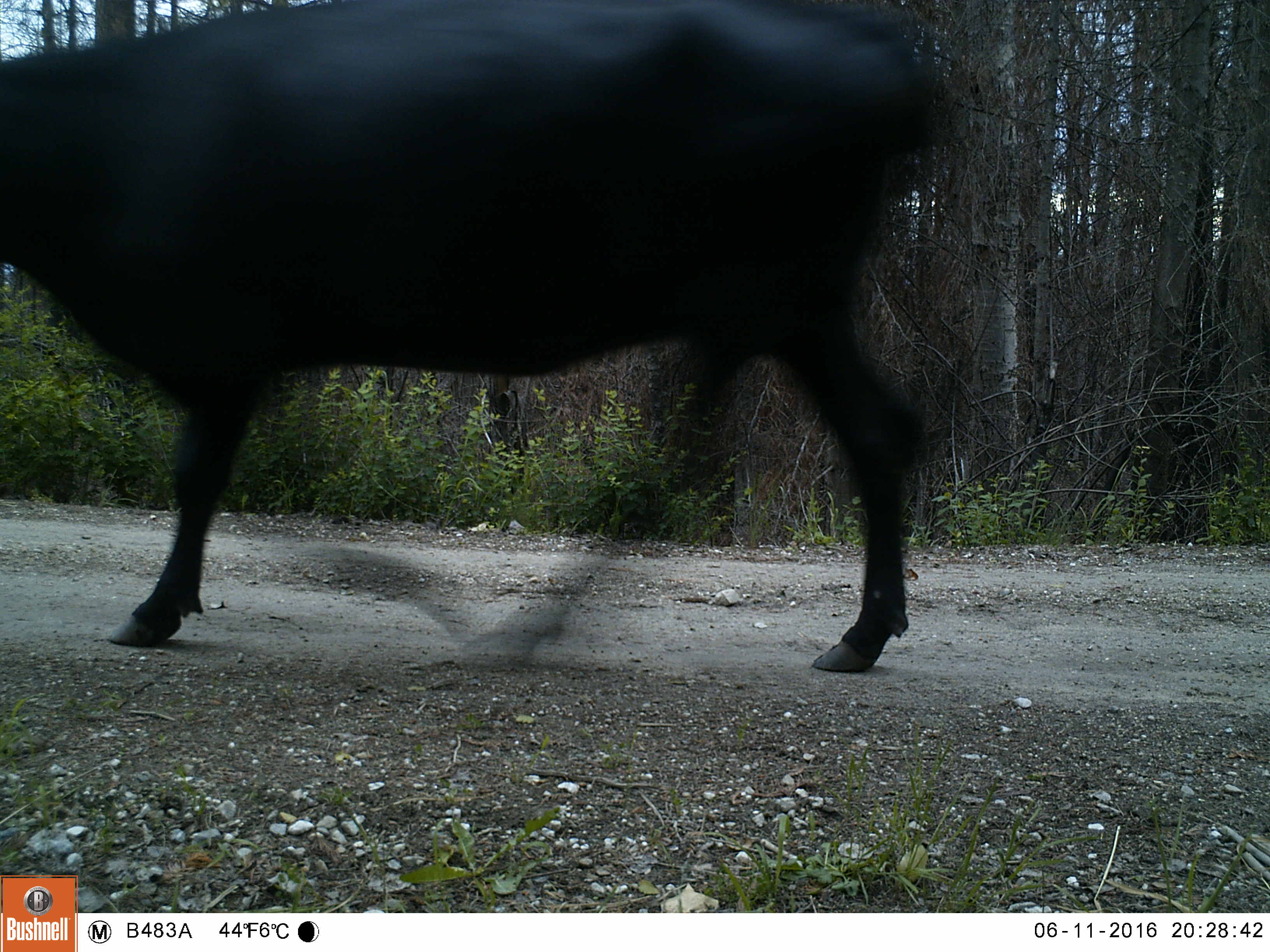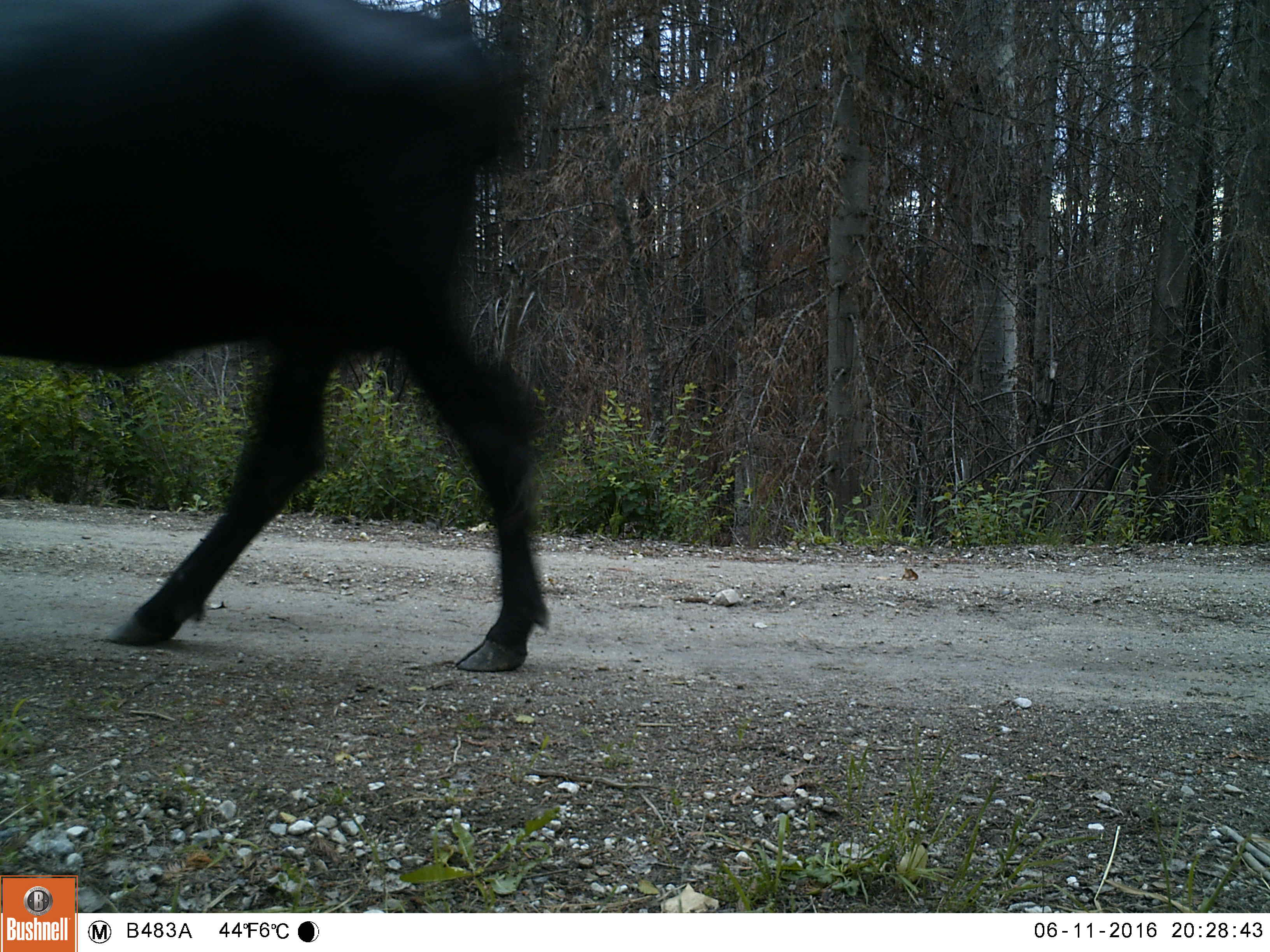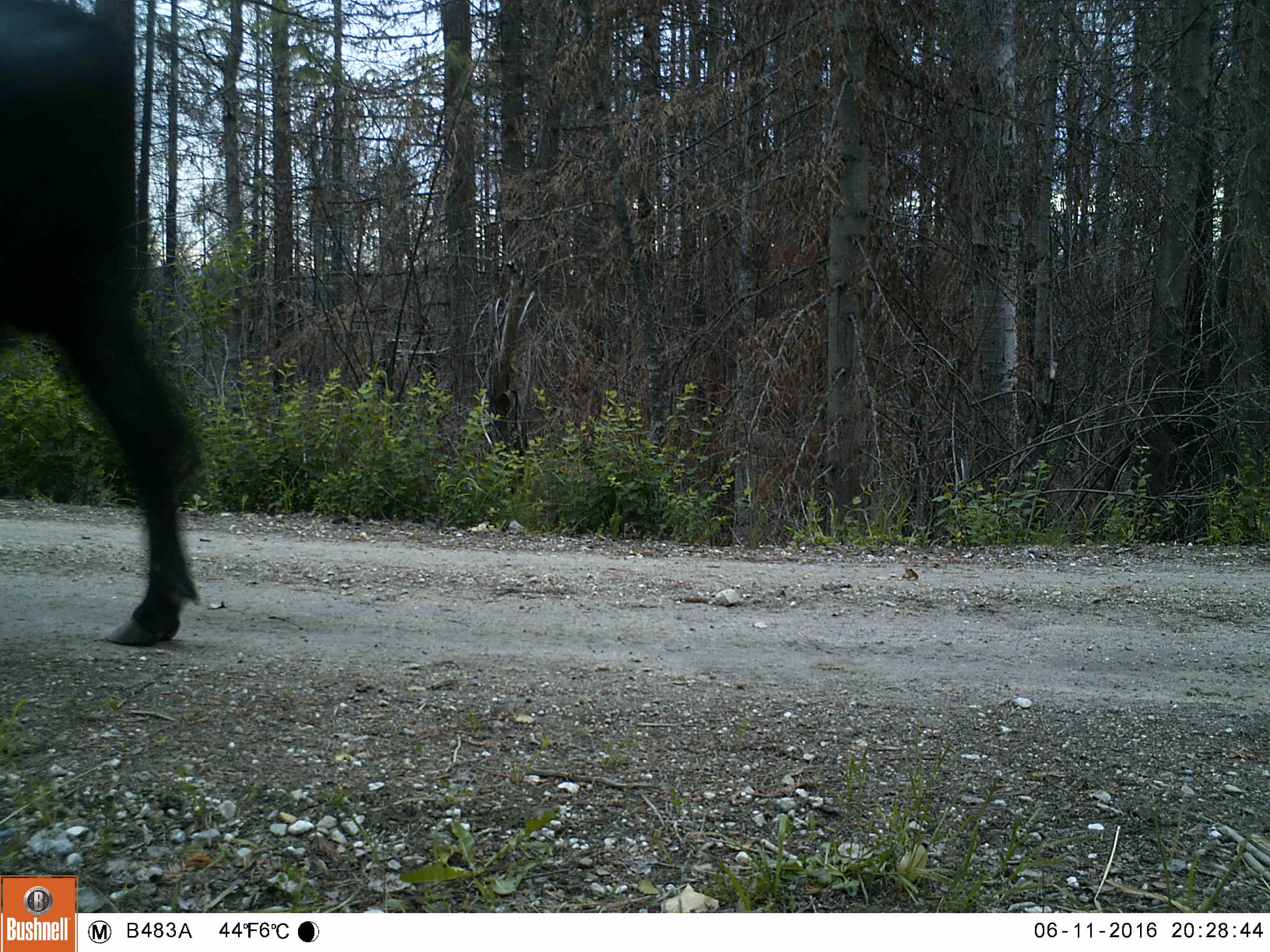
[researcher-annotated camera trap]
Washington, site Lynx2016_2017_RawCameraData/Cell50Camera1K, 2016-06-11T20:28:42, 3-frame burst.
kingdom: Animalia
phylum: Chordata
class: Mammalia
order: Artiodactyla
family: Bovidae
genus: Bos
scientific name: Bos taurus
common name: domestic cattle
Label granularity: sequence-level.